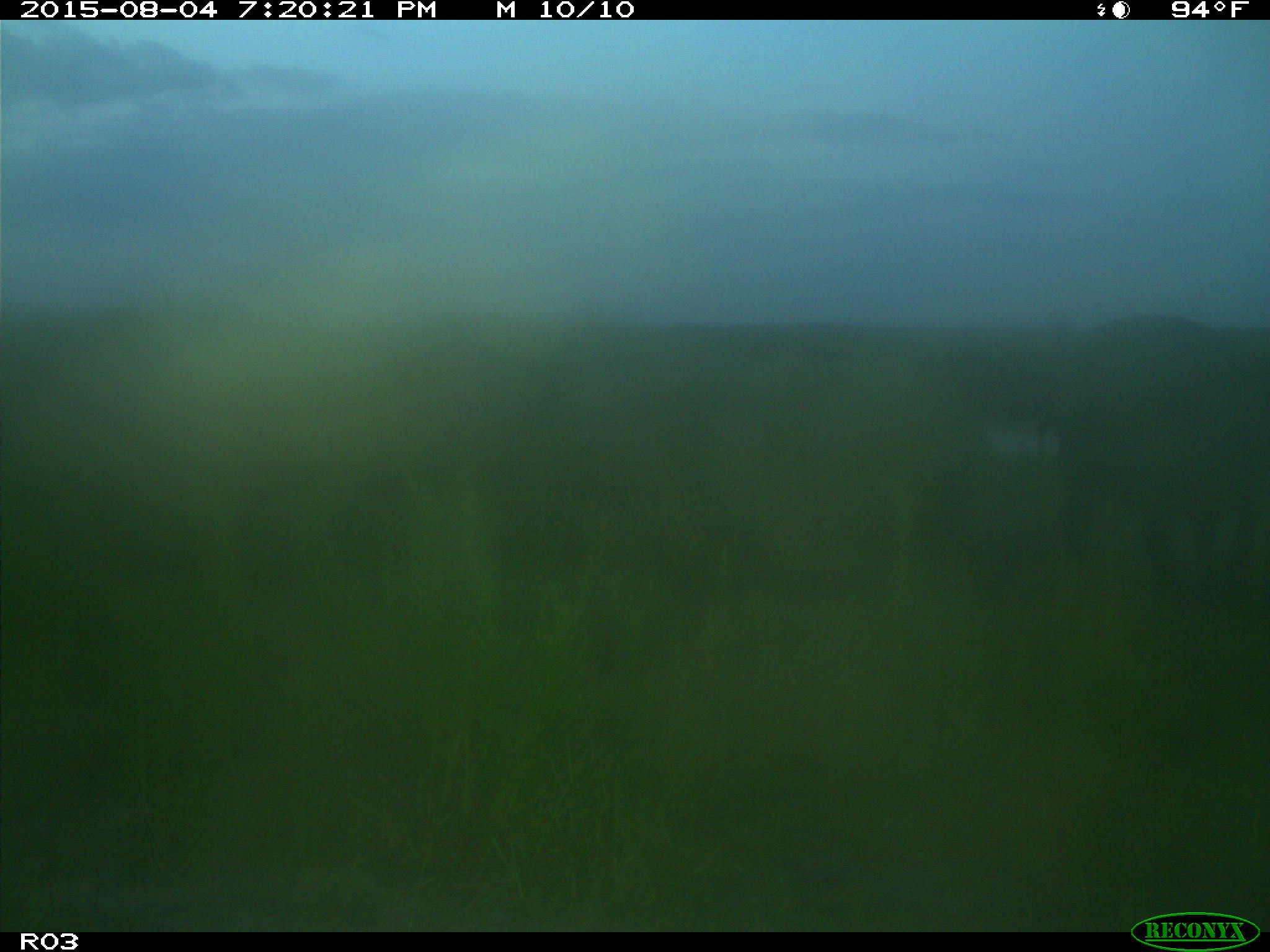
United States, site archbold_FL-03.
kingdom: Animalia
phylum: Chordata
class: Mammalia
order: Artiodactyla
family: Bovidae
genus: Bos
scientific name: Bos taurus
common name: domestic cow